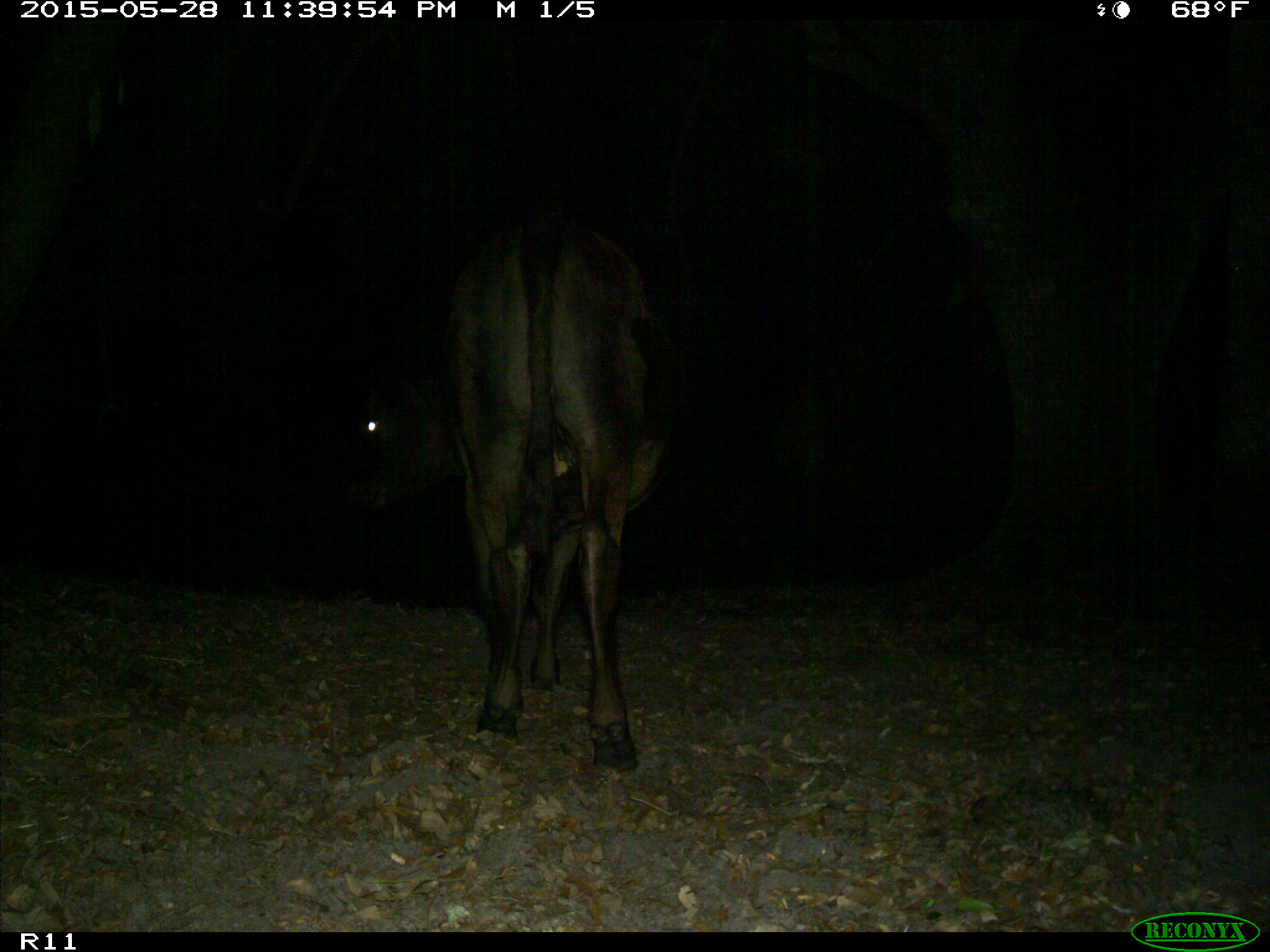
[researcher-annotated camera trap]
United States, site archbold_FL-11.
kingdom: Animalia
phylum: Chordata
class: Mammalia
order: Artiodactyla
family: Bovidae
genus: Bos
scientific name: Bos taurus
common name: domestic cow